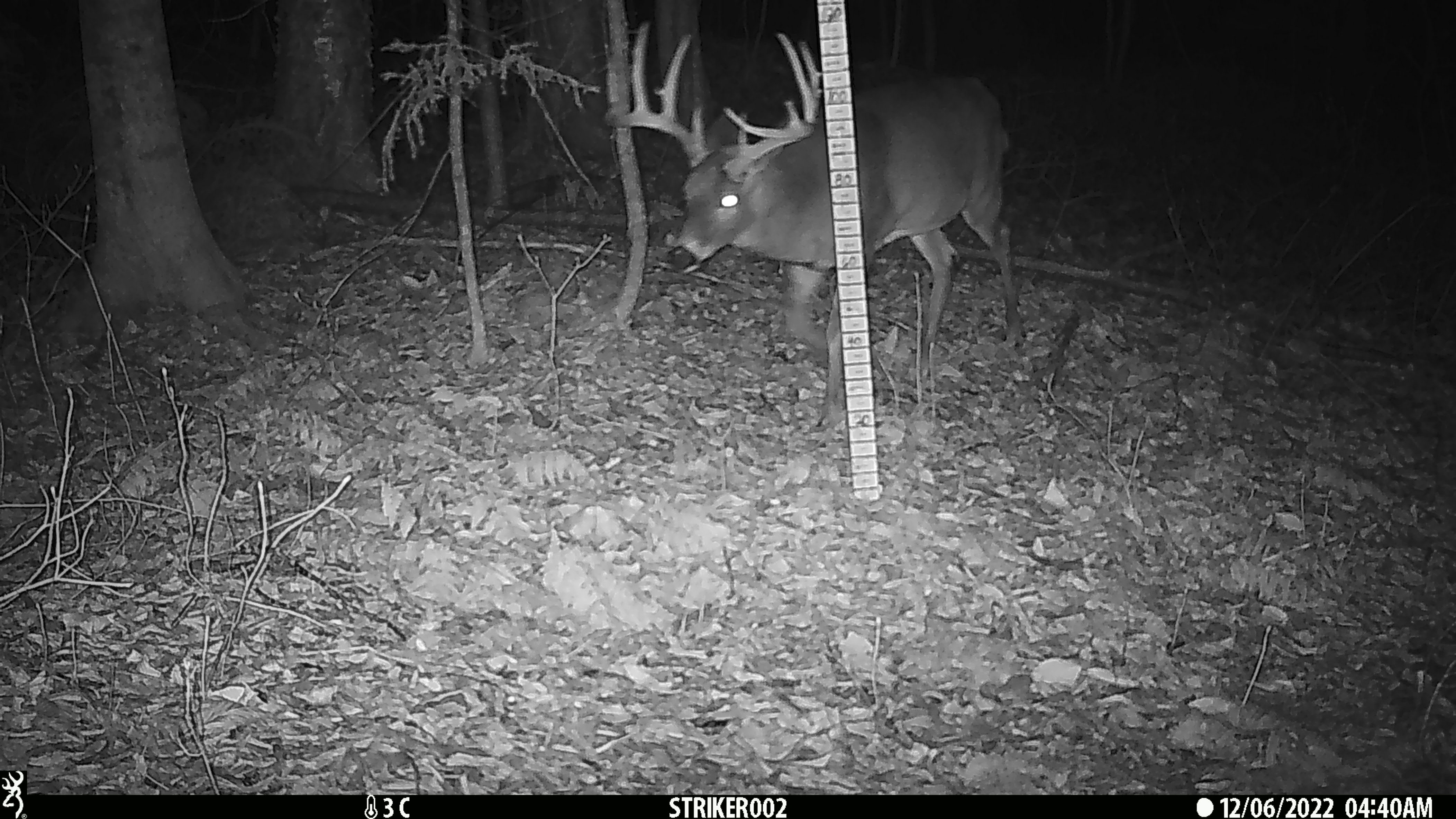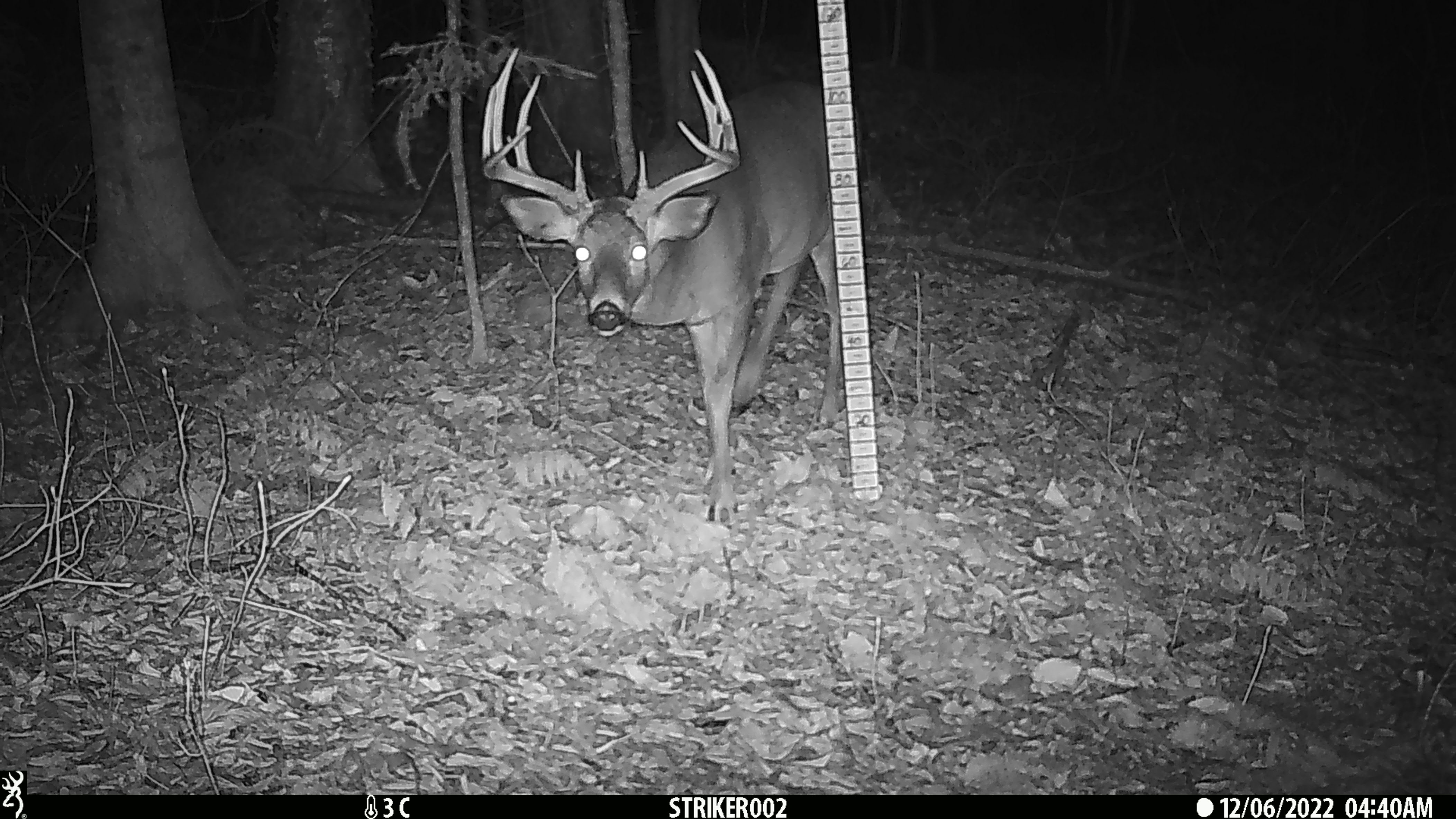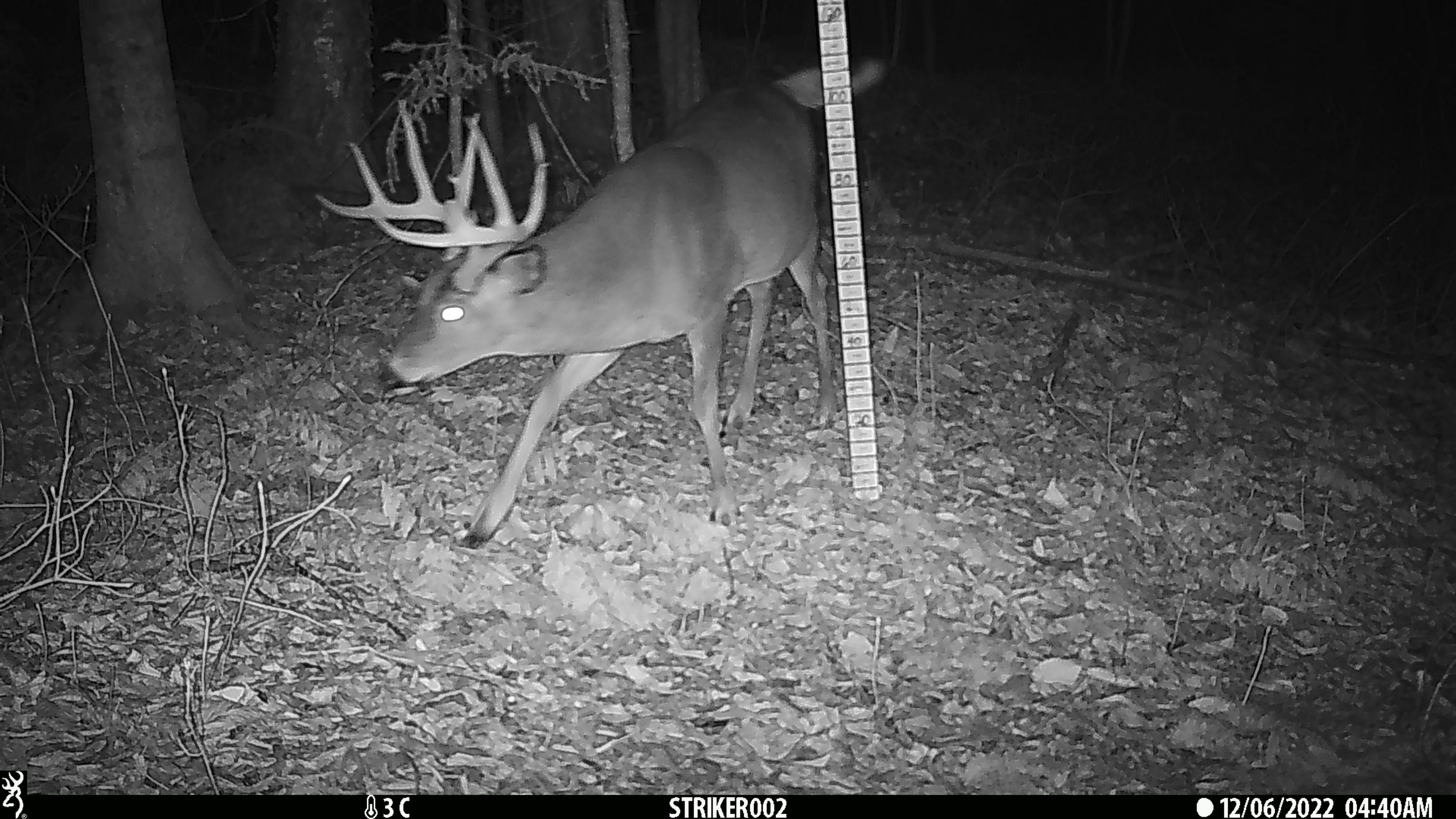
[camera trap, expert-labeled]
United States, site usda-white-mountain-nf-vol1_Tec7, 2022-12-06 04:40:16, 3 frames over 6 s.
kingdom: Animalia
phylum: Chordata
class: Mammalia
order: Artiodactyla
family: Cervidae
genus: Odocoileus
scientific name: Odocoileus virginianus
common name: white-tailed deer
White-tailed deer (Odocoileus virginianus).